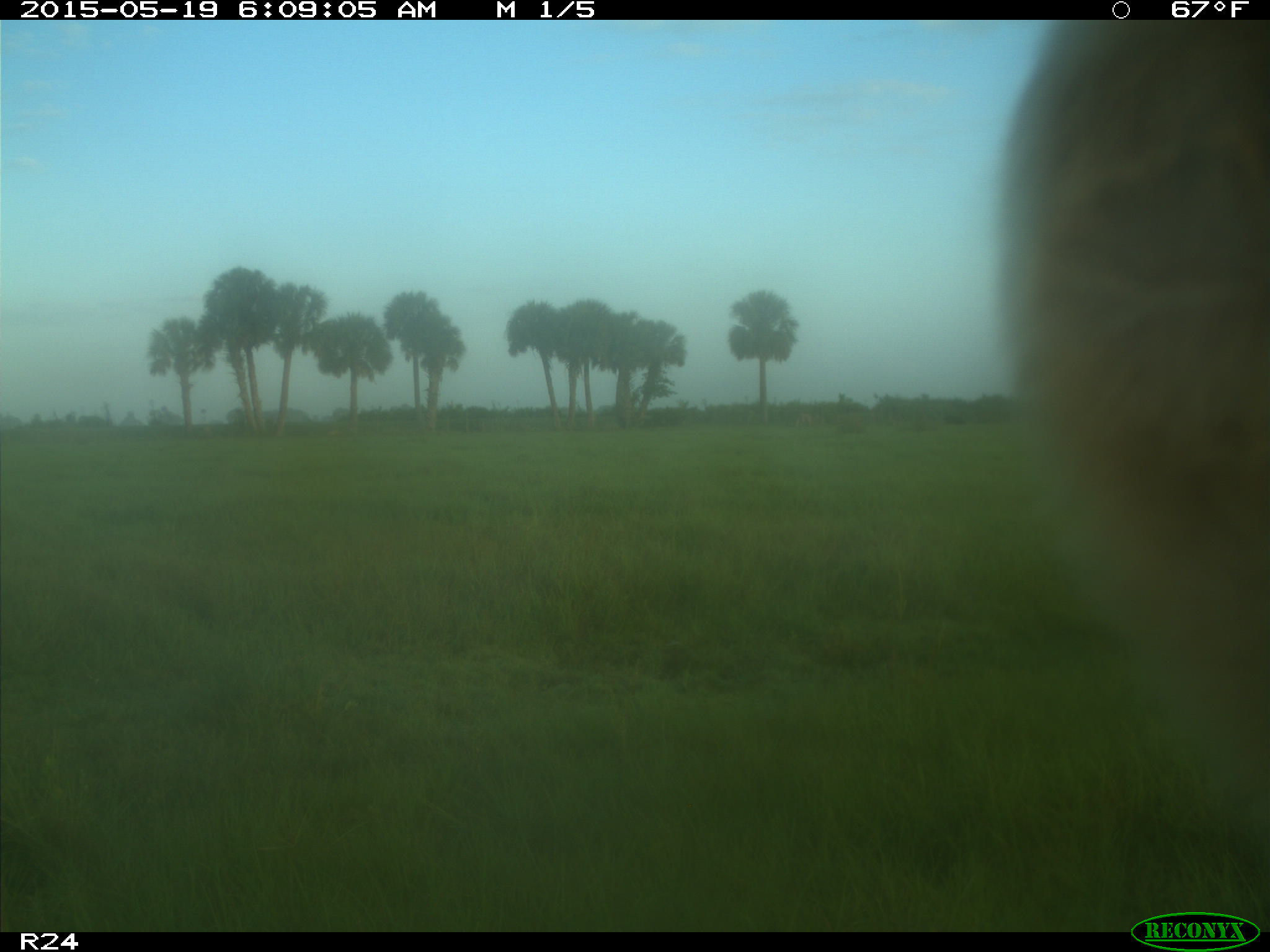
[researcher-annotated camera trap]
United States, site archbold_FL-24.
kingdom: Animalia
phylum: Chordata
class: Mammalia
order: Artiodactyla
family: Bovidae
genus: Bos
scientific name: Bos taurus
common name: domestic cow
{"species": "Bos taurus (domestic cow)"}